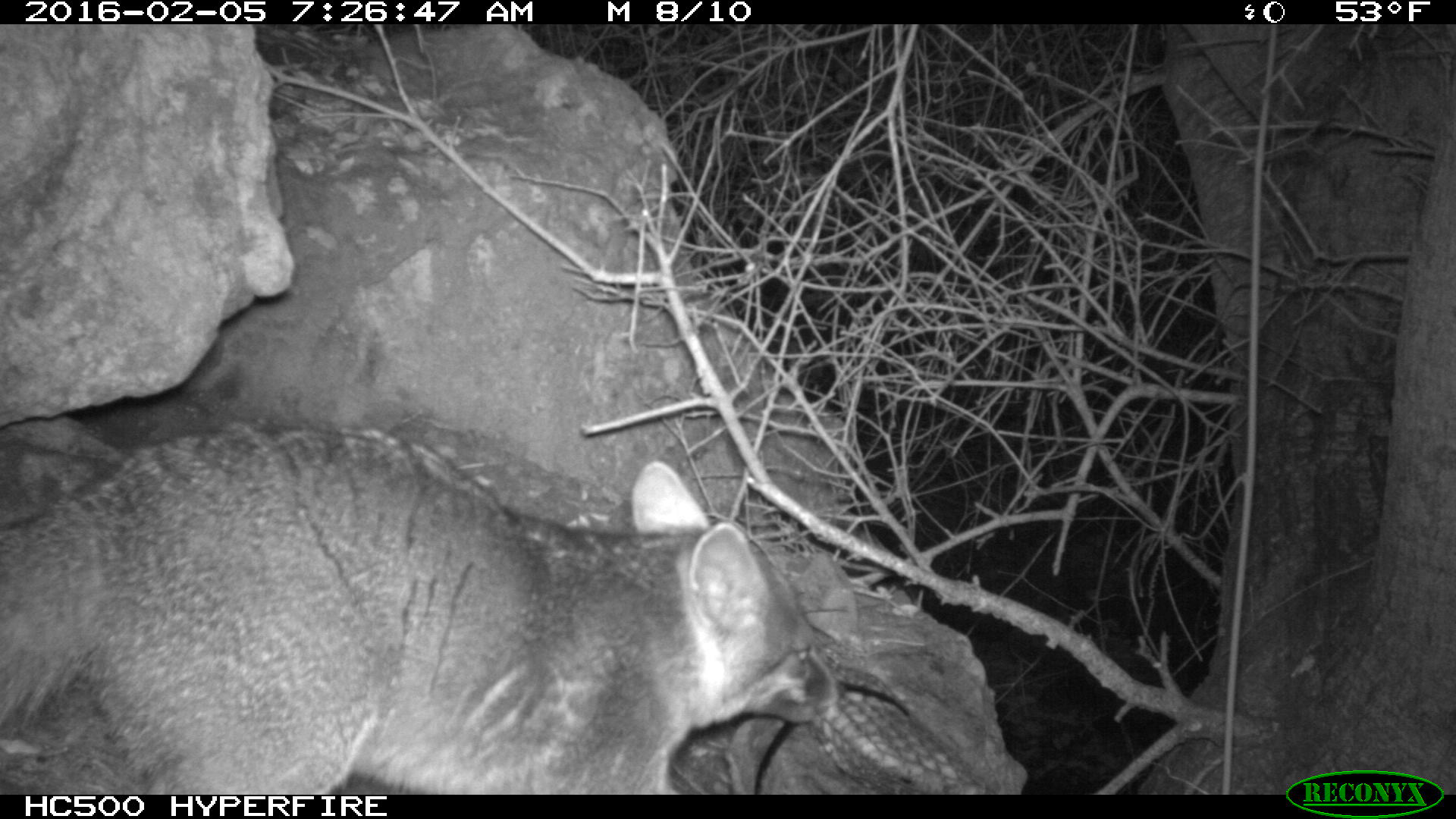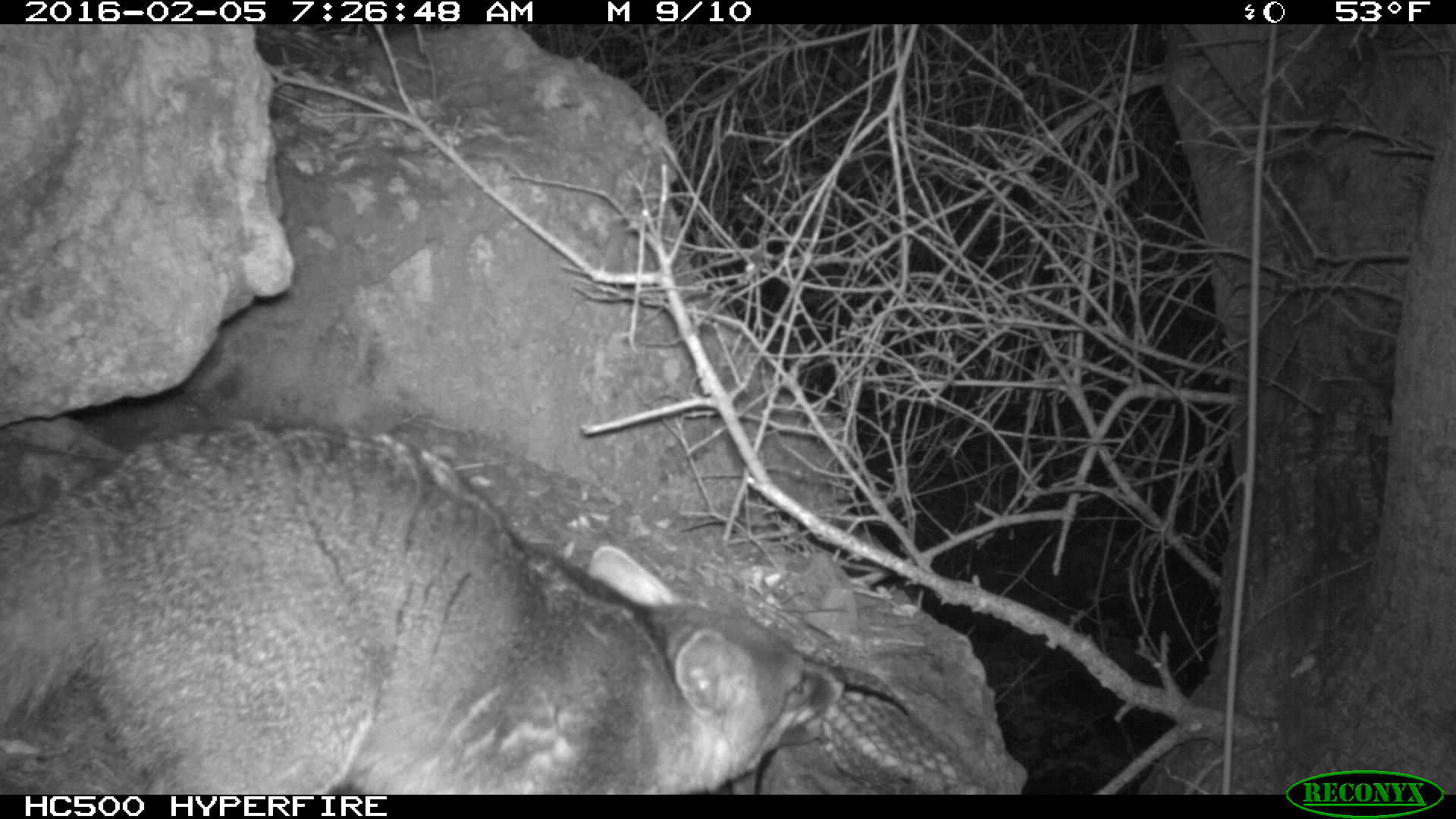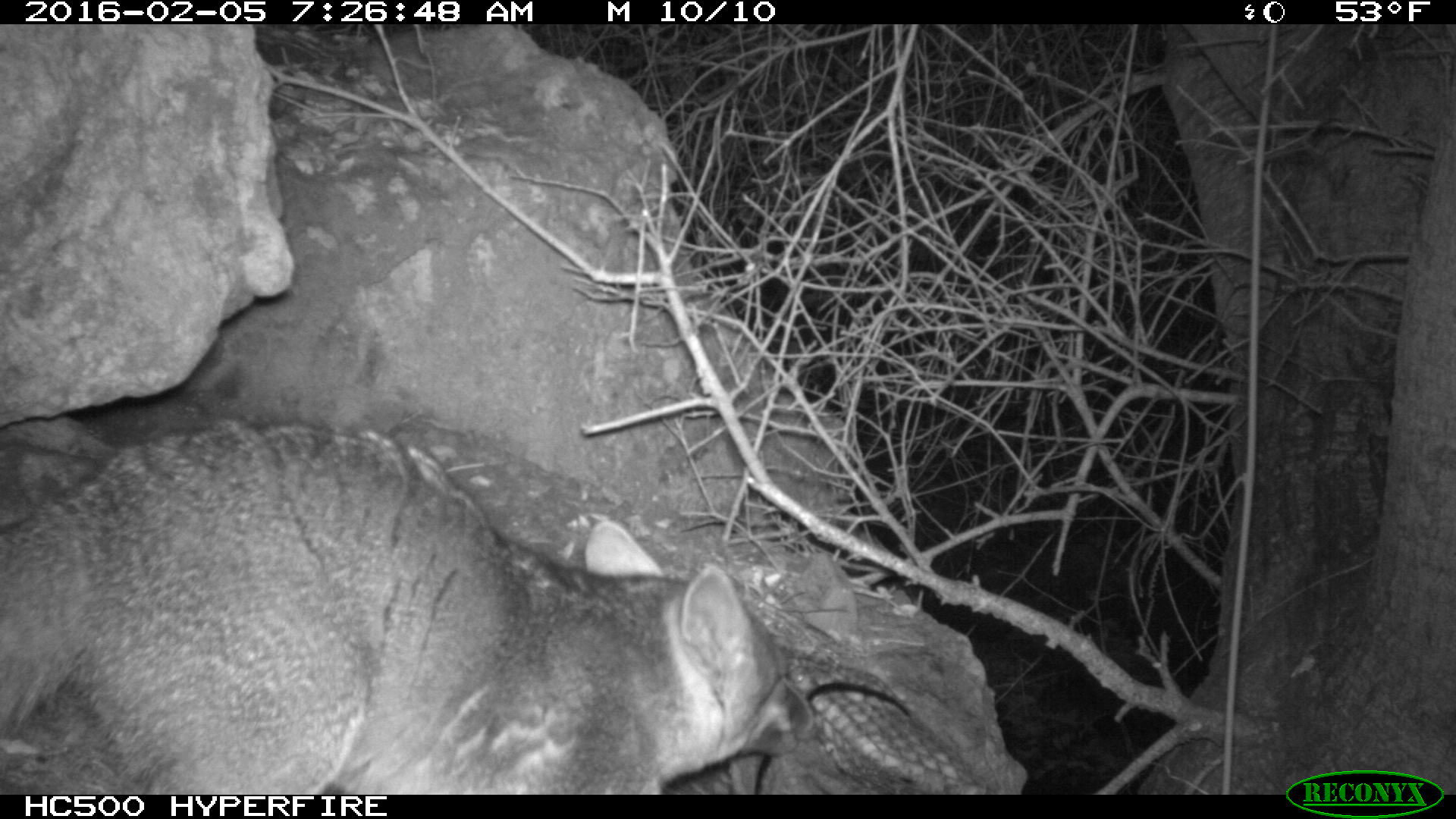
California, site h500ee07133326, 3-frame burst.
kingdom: Animalia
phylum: Chordata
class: Mammalia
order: Carnivora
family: Canidae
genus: Urocyon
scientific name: Urocyon littoralis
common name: island fox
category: fox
Fox (island fox) (Urocyon littoralis).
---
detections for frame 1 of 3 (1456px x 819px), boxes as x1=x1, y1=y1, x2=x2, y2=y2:
fox: x1=0, y1=417, x2=846, y2=794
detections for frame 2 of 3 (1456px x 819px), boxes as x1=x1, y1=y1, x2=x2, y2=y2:
fox: x1=0, y1=408, x2=848, y2=794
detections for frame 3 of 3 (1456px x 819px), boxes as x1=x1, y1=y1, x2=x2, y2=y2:
fox: x1=0, y1=422, x2=823, y2=794